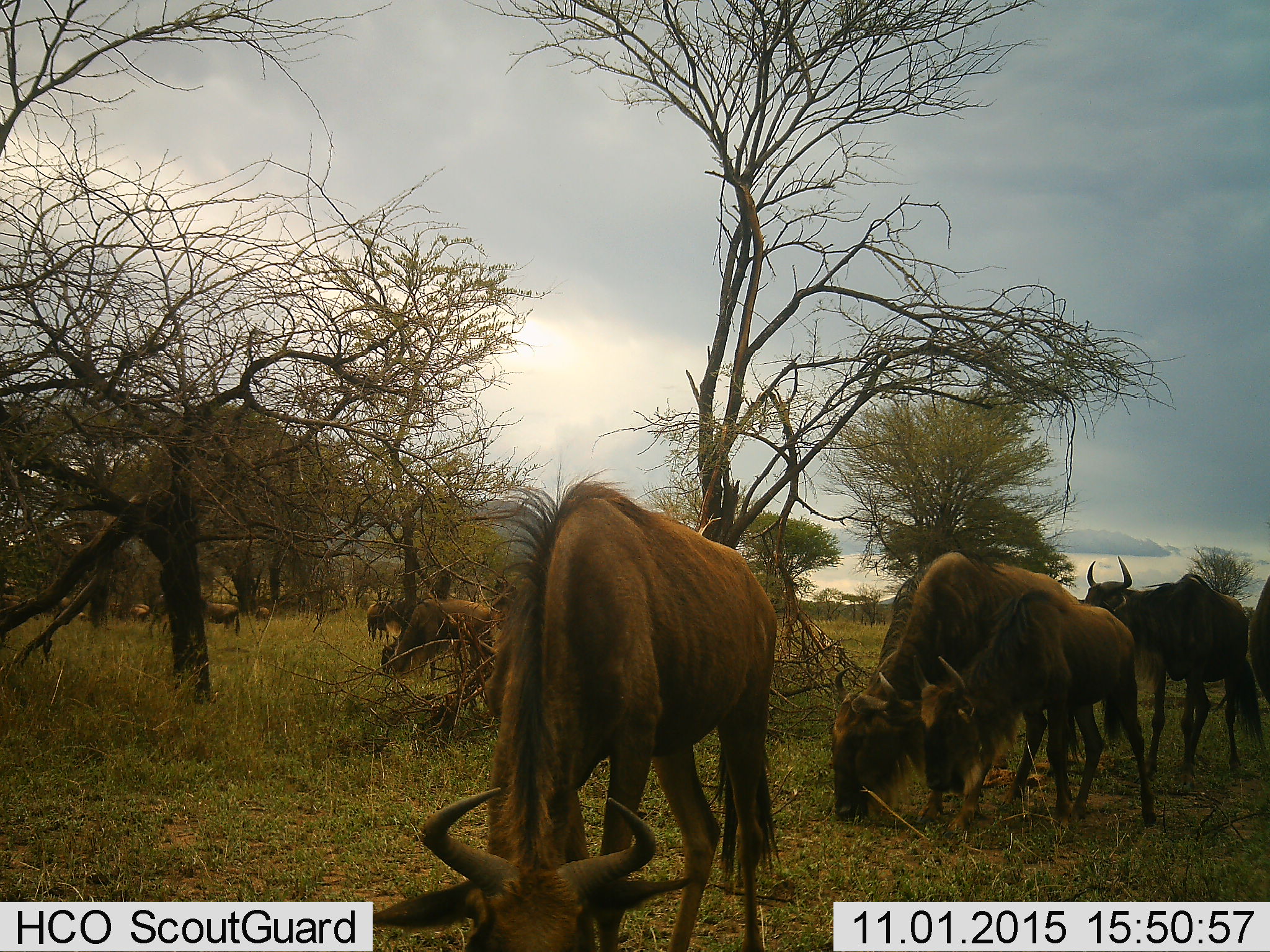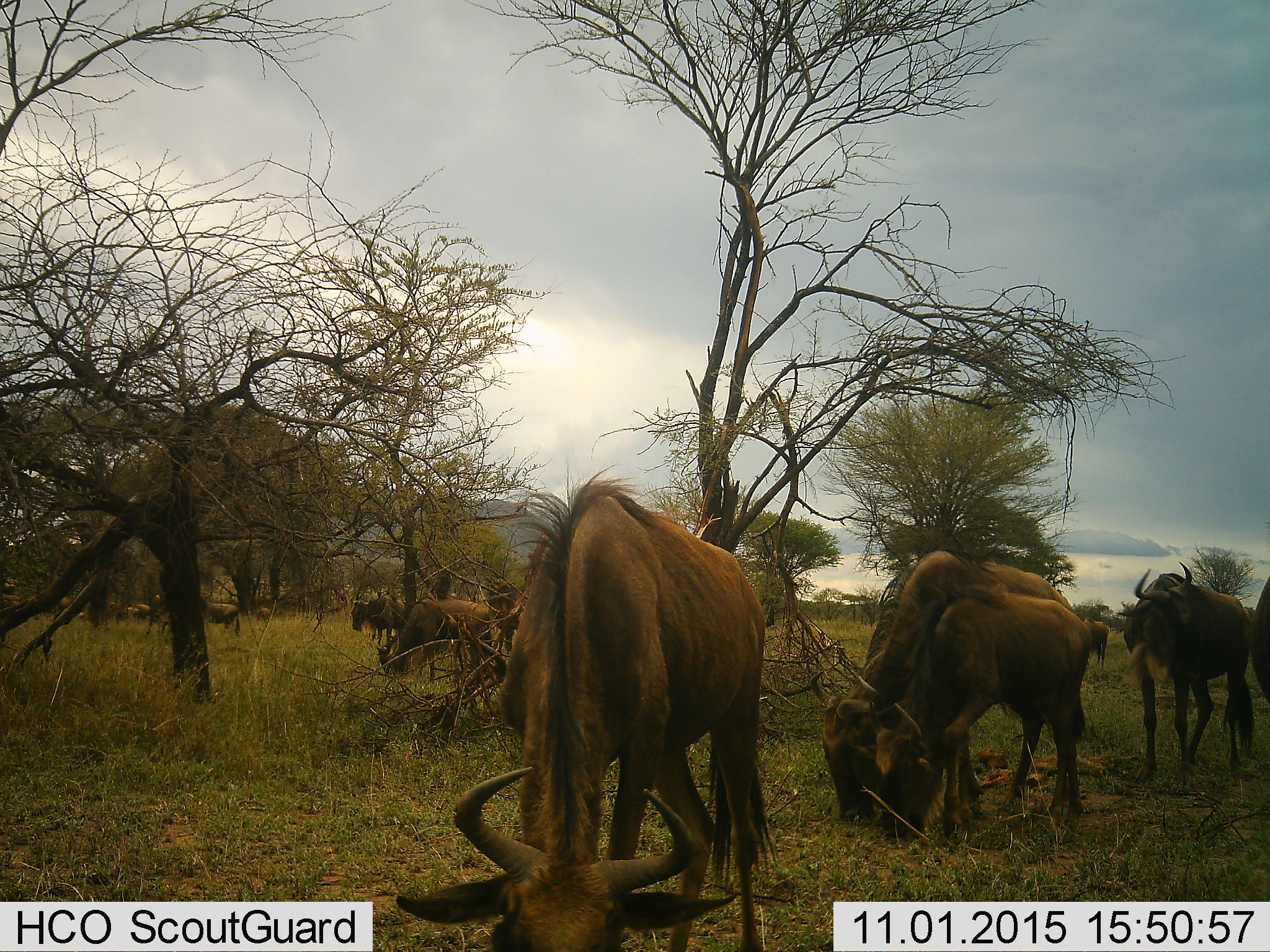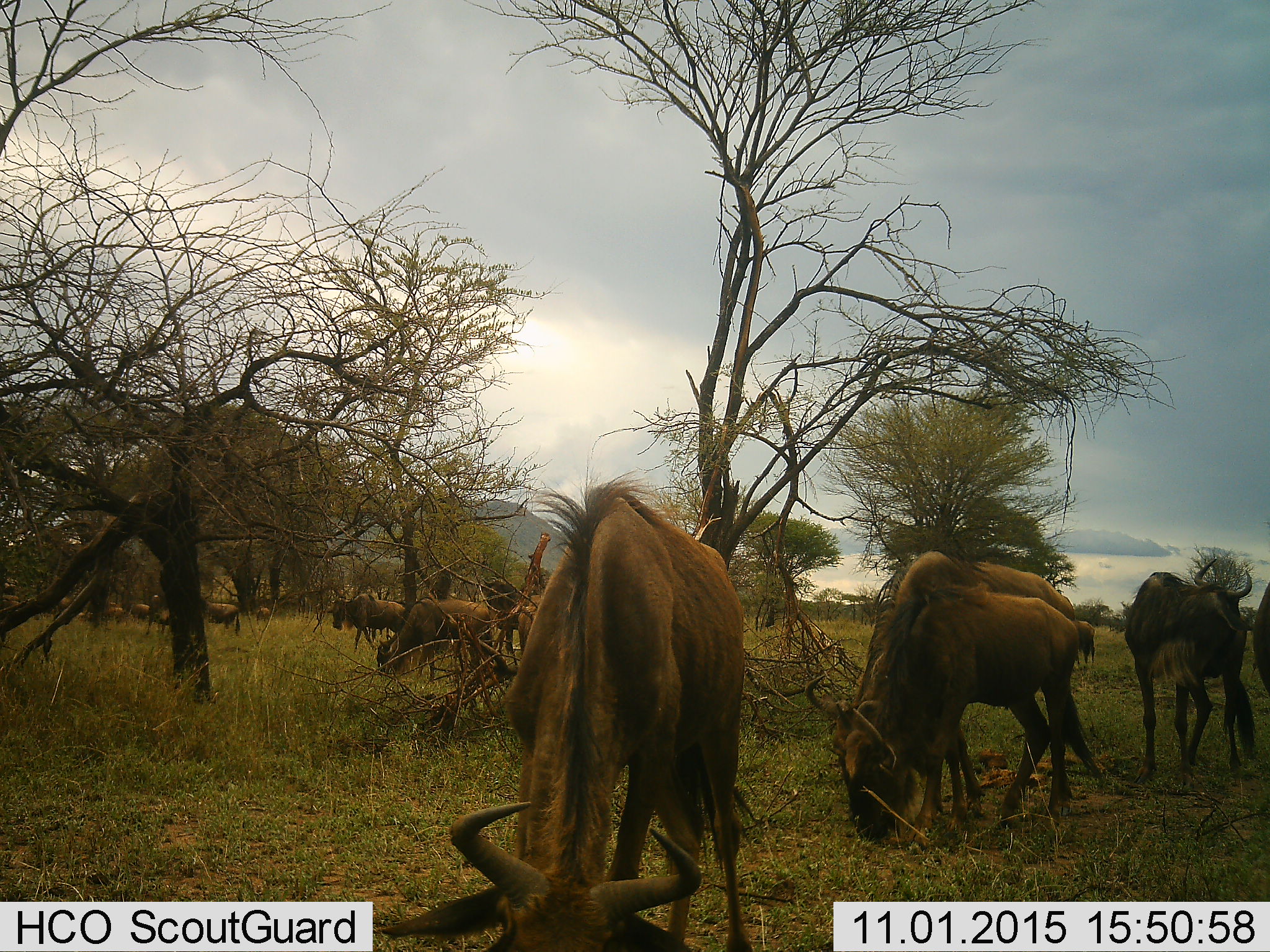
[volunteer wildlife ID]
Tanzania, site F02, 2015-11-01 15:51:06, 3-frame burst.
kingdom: Animalia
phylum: Chordata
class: Mammalia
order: Artiodactyla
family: Bovidae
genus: Connochaetes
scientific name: Connochaetes taurinus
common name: blue wildebeest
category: wildebeest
Wildebeest (blue wildebeest) (Connochaetes taurinus), count 11-50. Behavior (volunteer vote fractions): standing 29%, resting 14%, moving 43%, interacting 7%. Young present (vote fraction): 57%. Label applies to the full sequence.